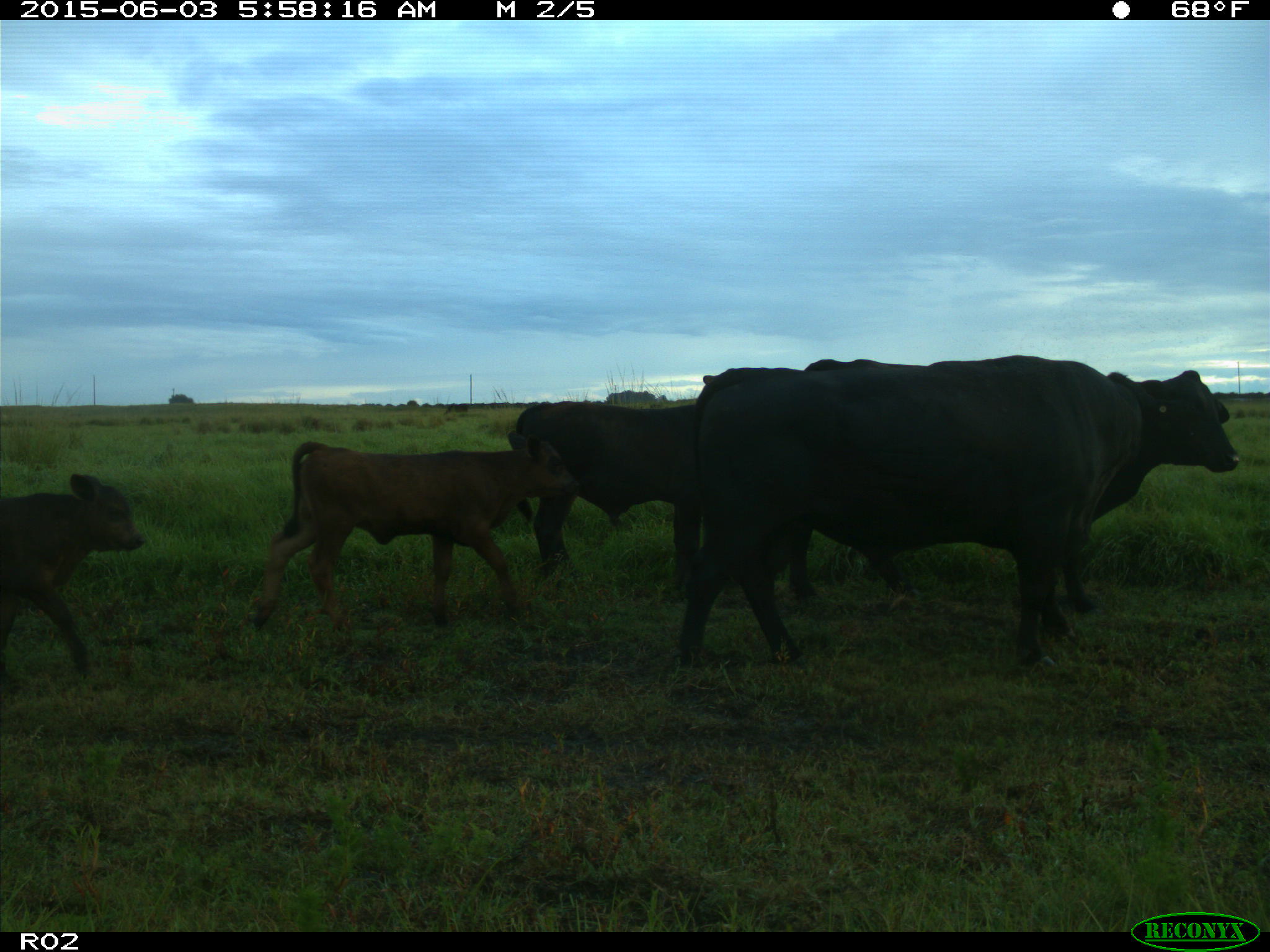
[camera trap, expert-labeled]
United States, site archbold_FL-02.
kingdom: Animalia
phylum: Chordata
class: Mammalia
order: Artiodactyla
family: Bovidae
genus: Bos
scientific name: Bos taurus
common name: domestic cow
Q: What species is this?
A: Bos taurus (domestic cow).